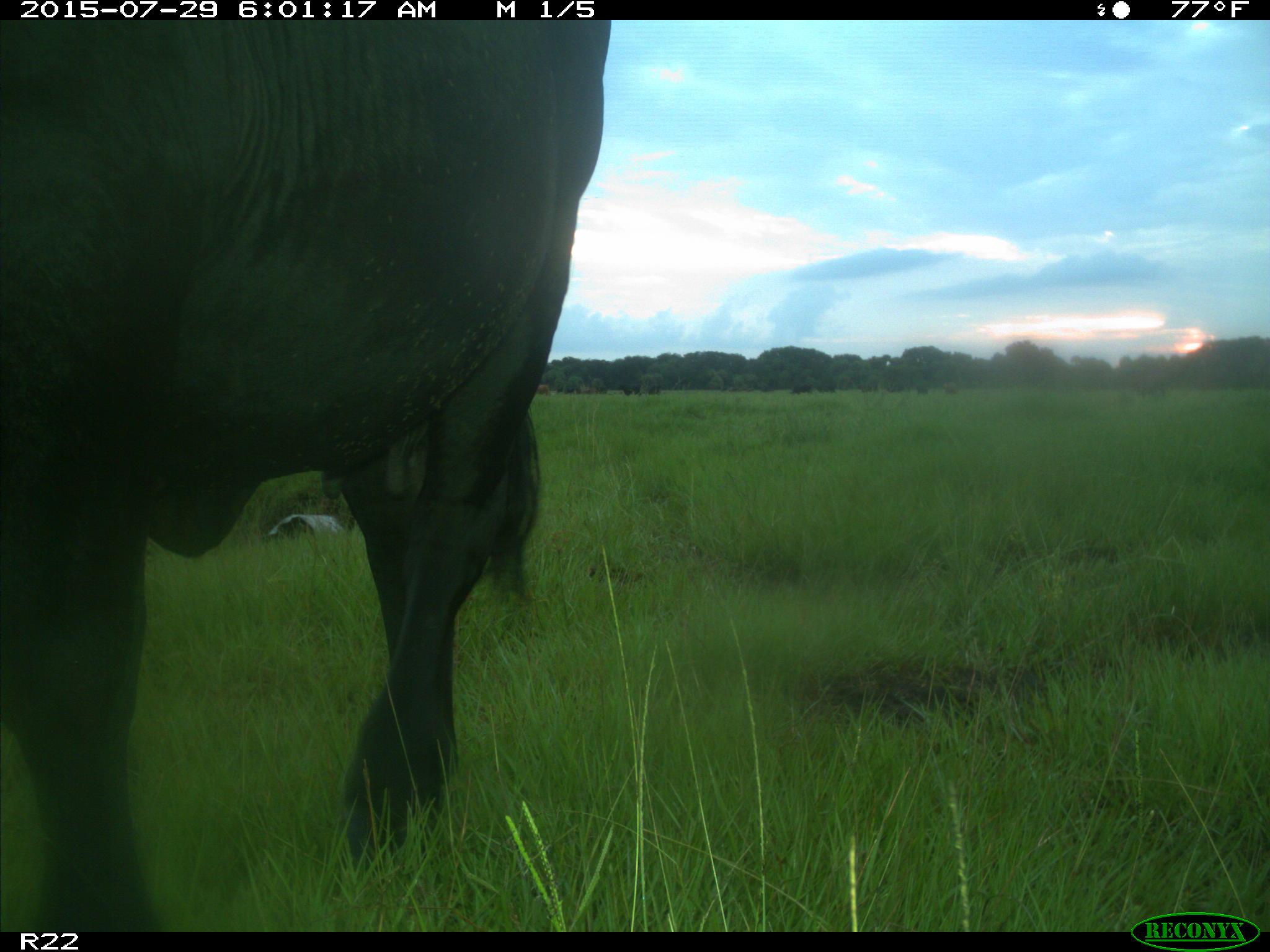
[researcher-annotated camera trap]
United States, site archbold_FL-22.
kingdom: Animalia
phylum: Chordata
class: Mammalia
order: Artiodactyla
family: Bovidae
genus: Bos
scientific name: Bos taurus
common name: domestic cow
Bos taurus (domestic cow).